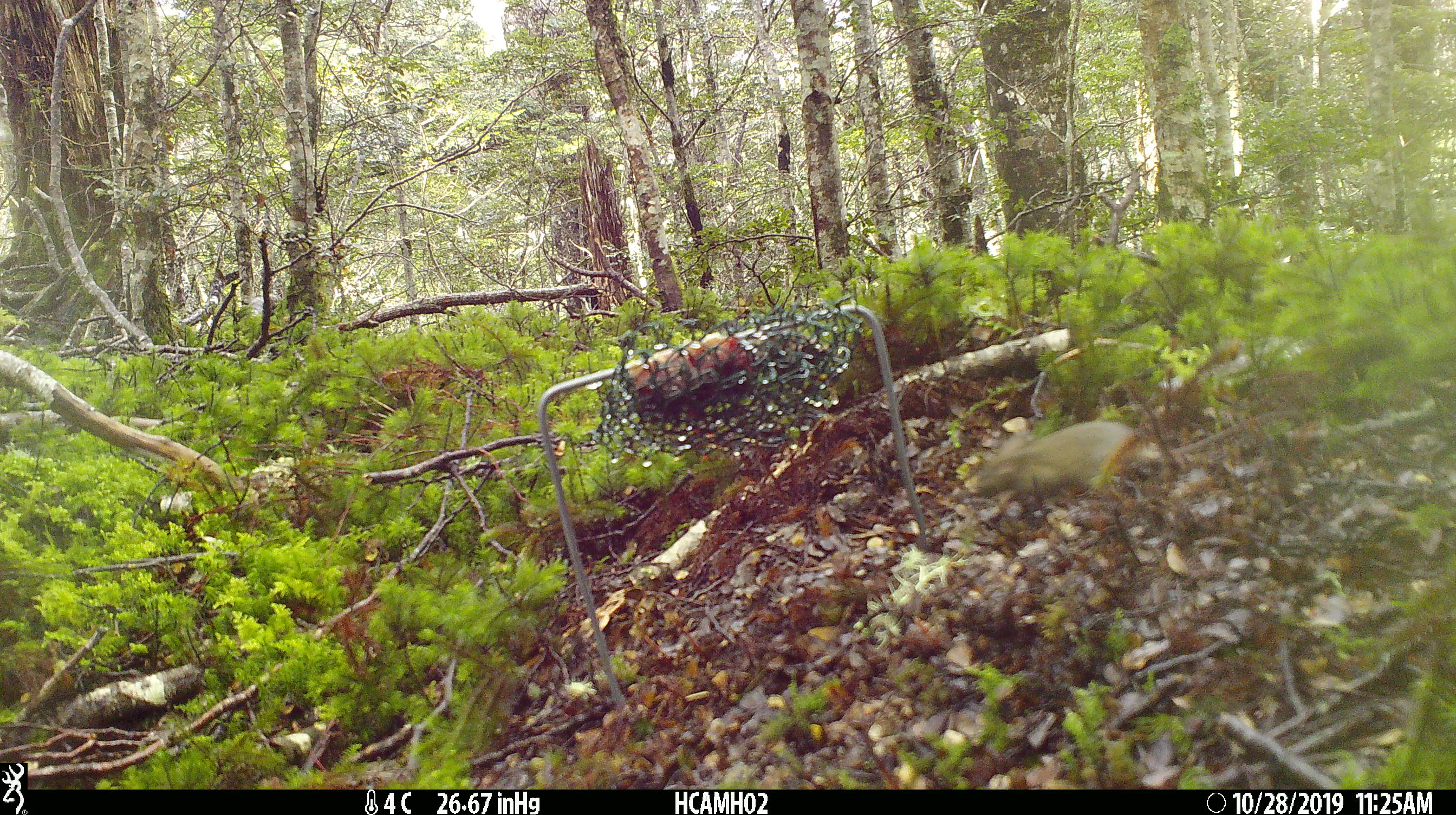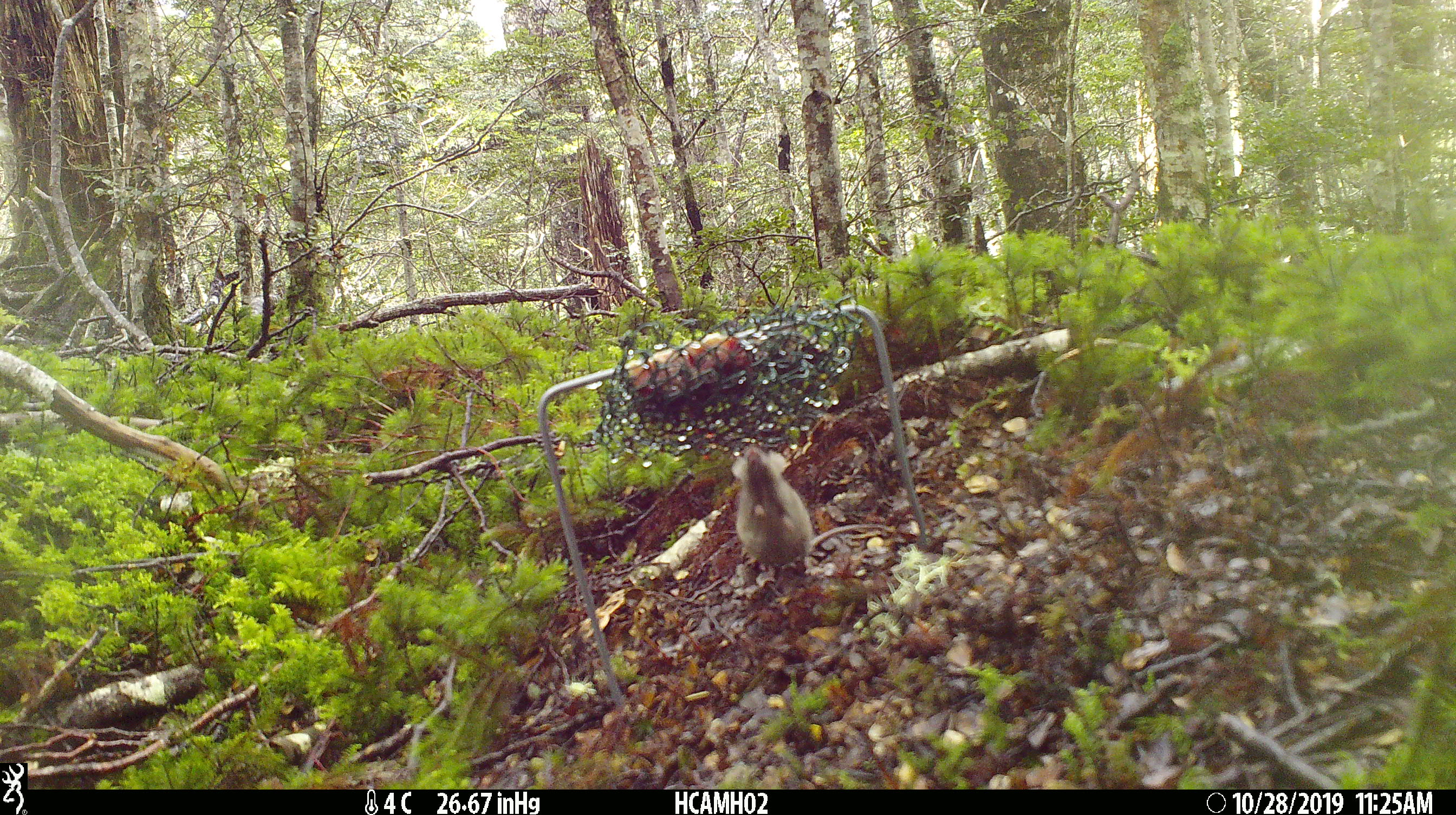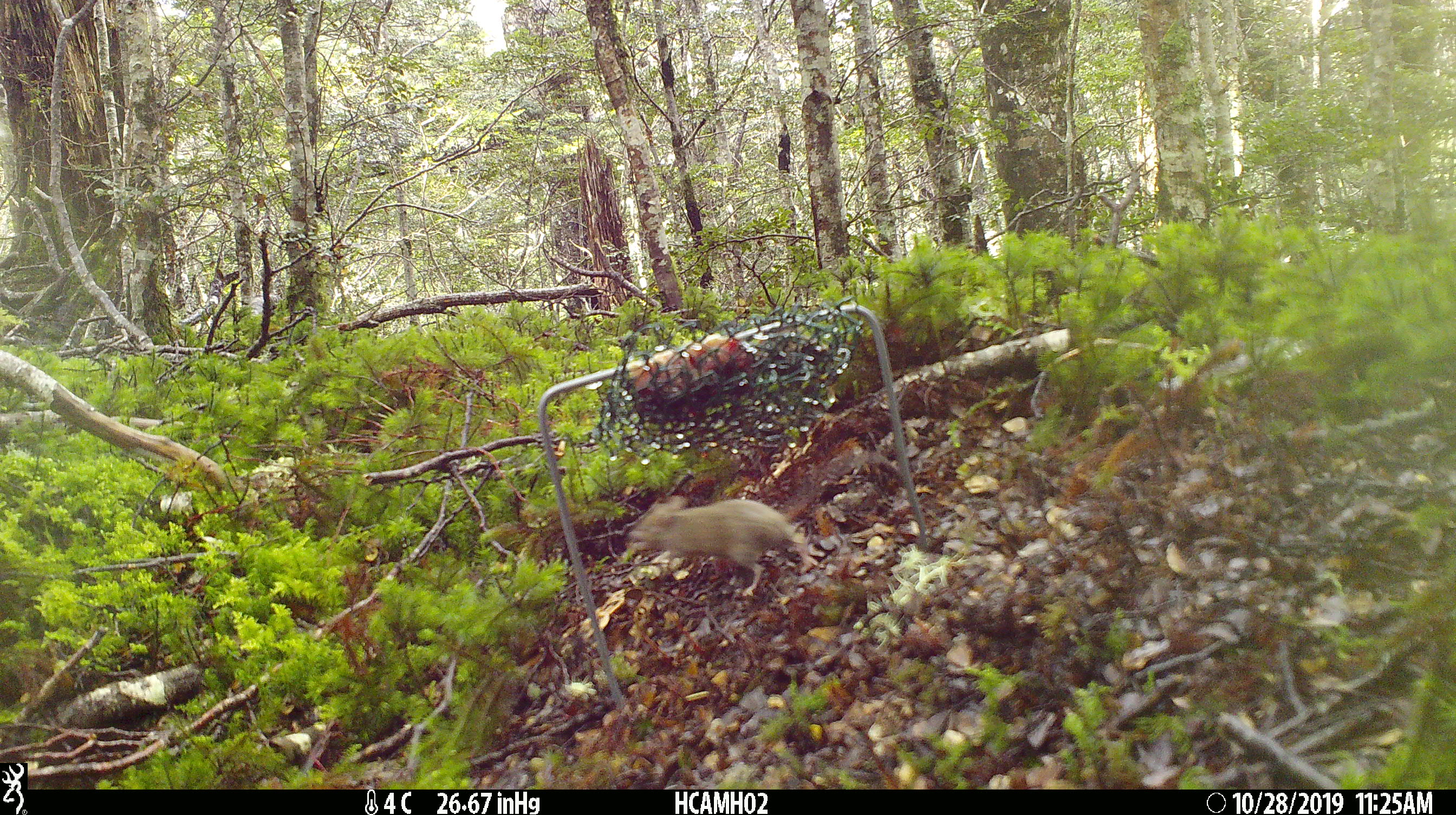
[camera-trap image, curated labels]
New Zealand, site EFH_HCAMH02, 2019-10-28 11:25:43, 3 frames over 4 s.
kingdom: Animalia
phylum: Chordata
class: Mammalia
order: Rodentia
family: Muridae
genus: Mus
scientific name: Mus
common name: mouse